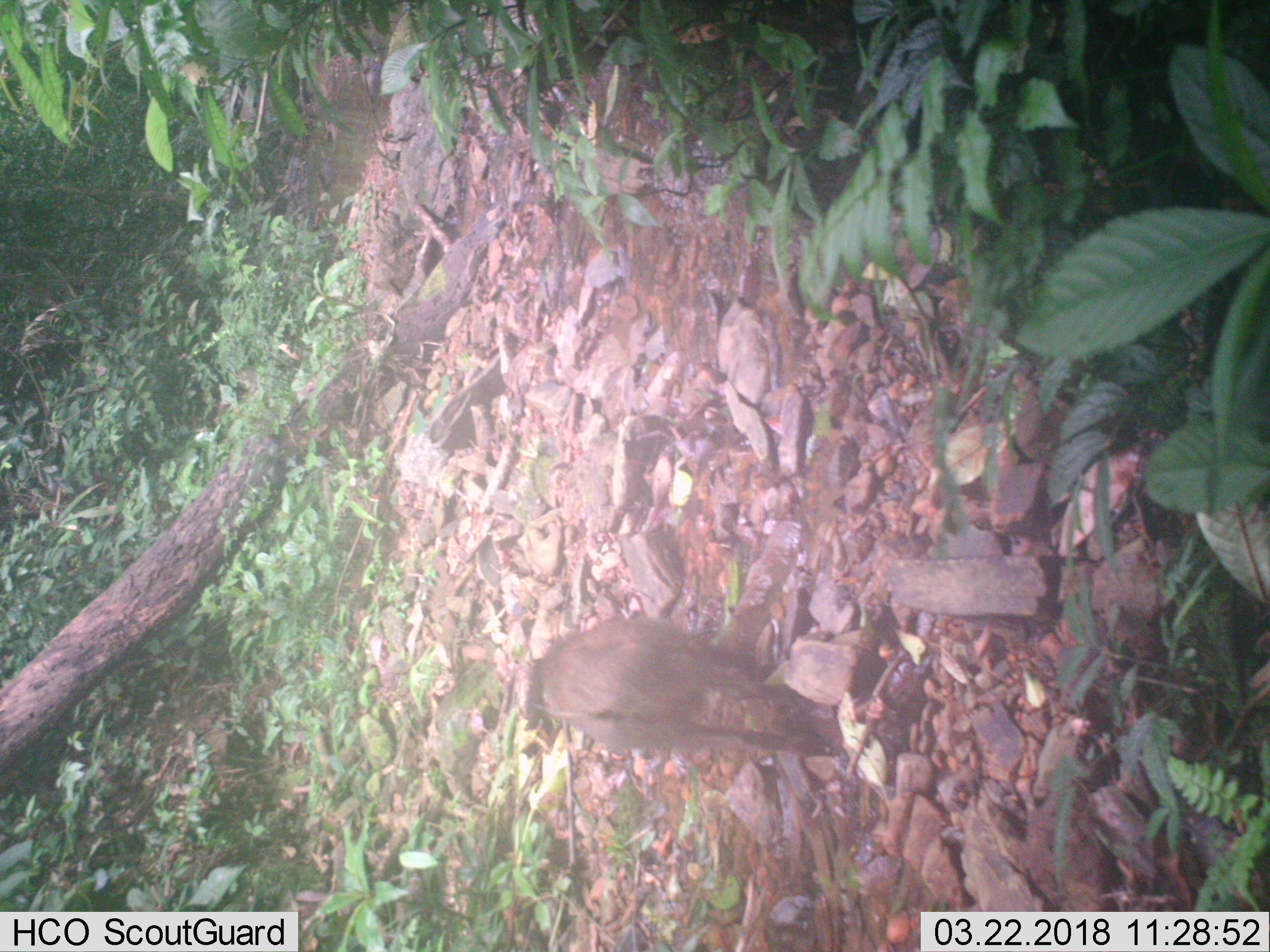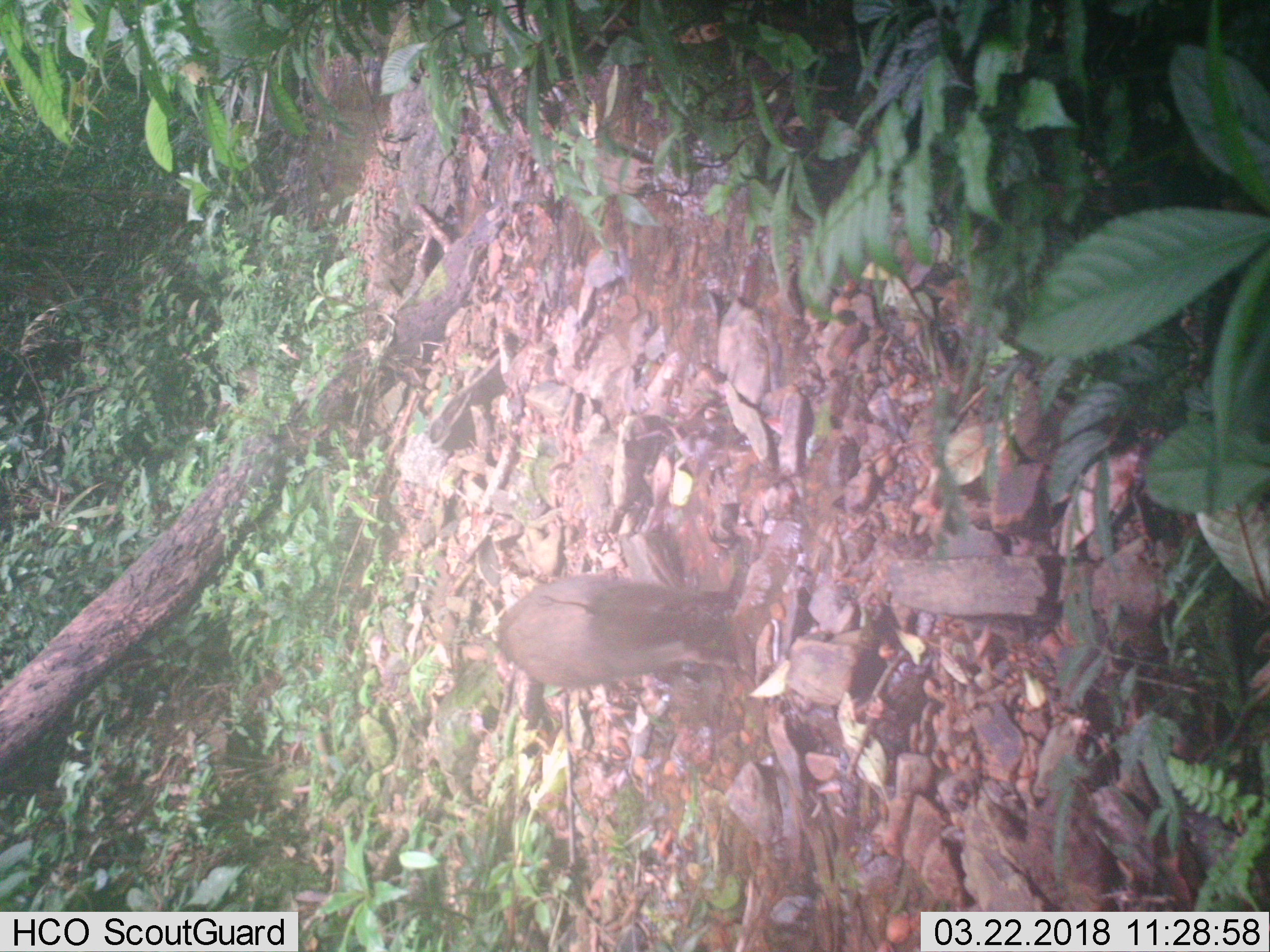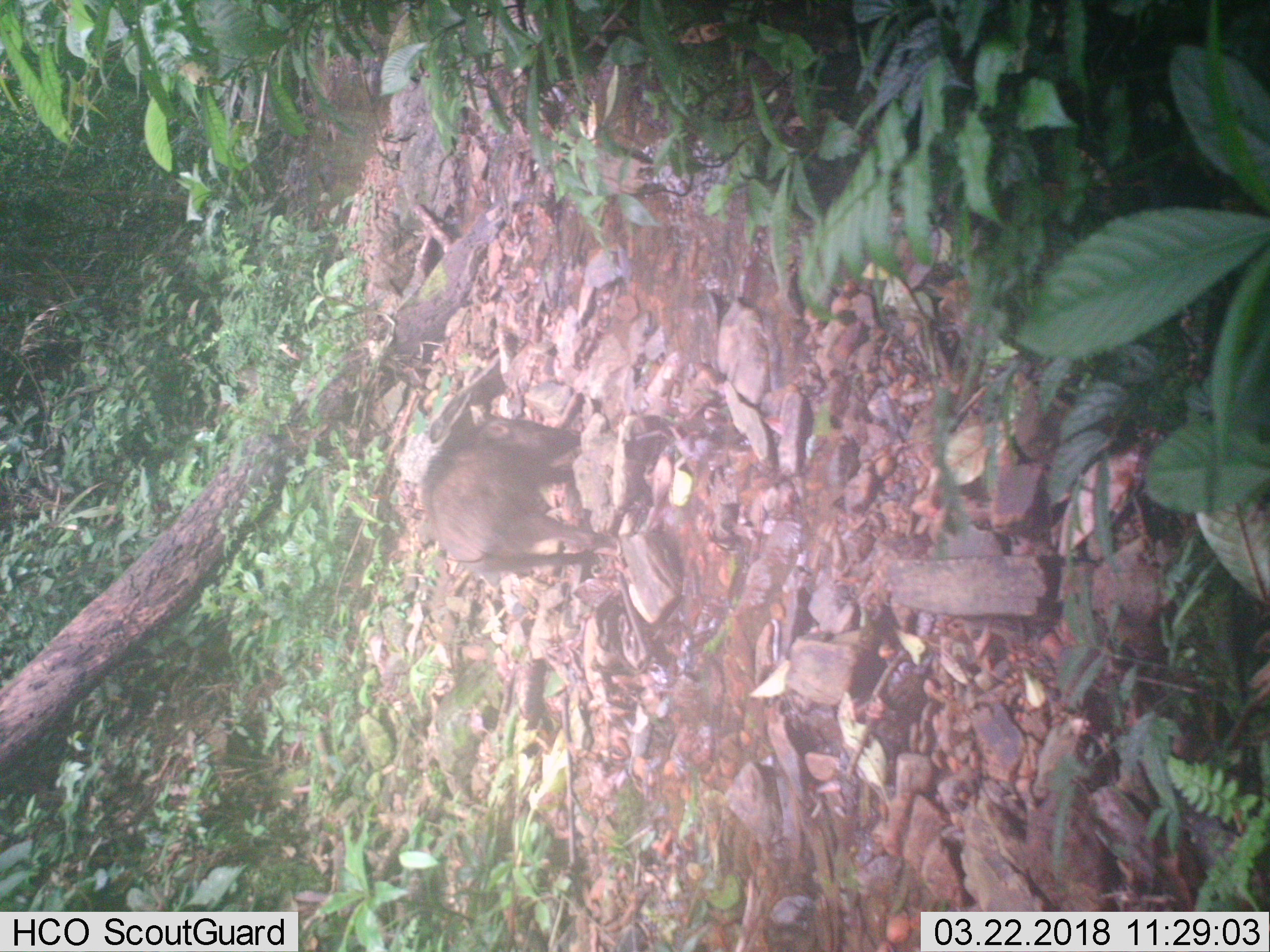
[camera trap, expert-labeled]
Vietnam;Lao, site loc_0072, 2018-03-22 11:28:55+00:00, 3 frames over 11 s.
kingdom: Animalia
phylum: Chordata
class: Mammalia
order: Artiodactyla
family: Suidae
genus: Sus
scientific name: Sus scrofa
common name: eurasian wild pig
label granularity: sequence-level